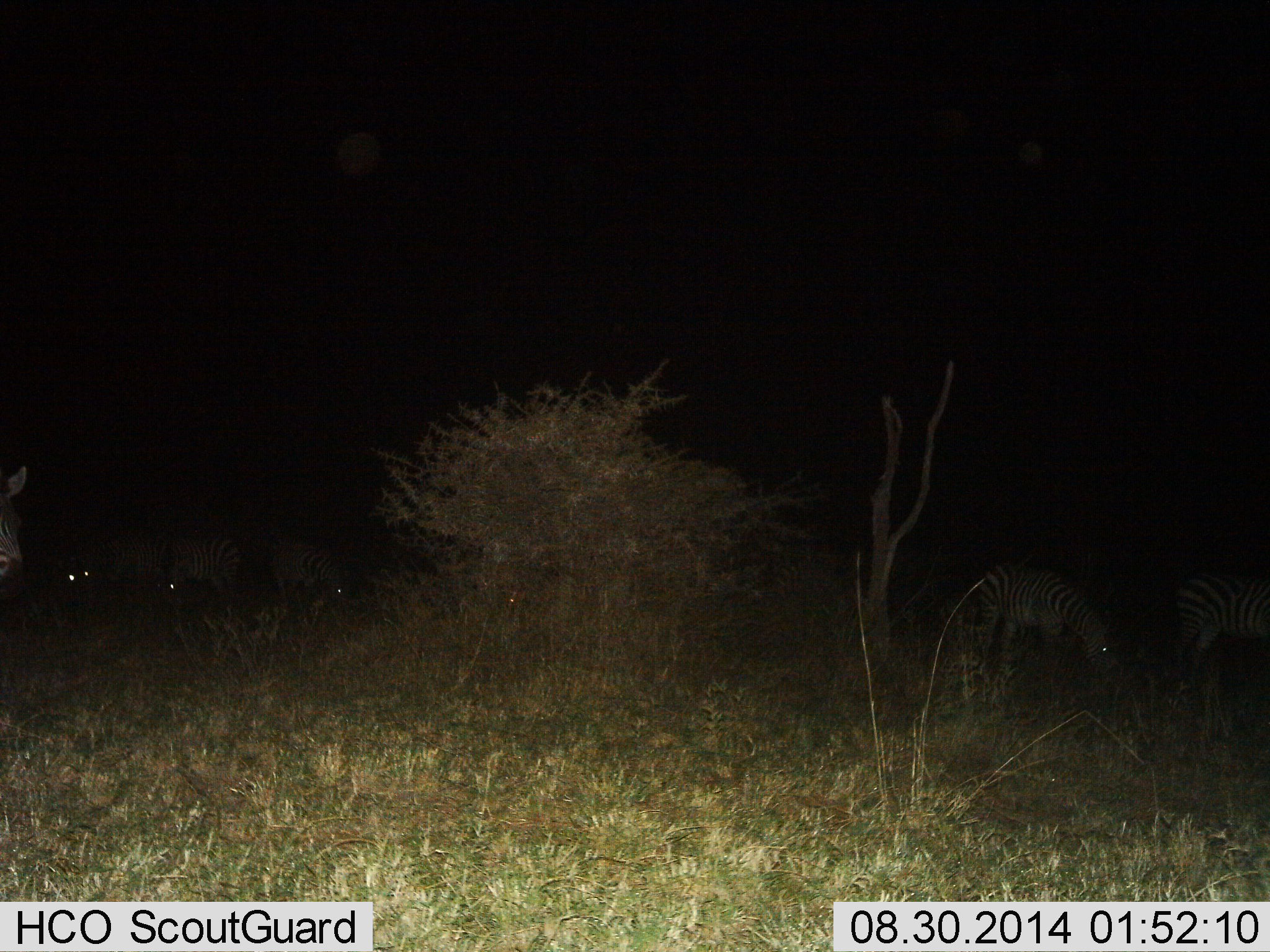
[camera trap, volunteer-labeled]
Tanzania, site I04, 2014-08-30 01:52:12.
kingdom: Animalia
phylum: Chordata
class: Mammalia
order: Perissodactyla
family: Equidae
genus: Equus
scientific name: Equus quagga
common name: plains zebra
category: zebra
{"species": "zebra (plains zebra) (Equus quagga)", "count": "6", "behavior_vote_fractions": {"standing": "45%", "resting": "0%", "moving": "0%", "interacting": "0%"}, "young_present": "0%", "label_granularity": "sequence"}